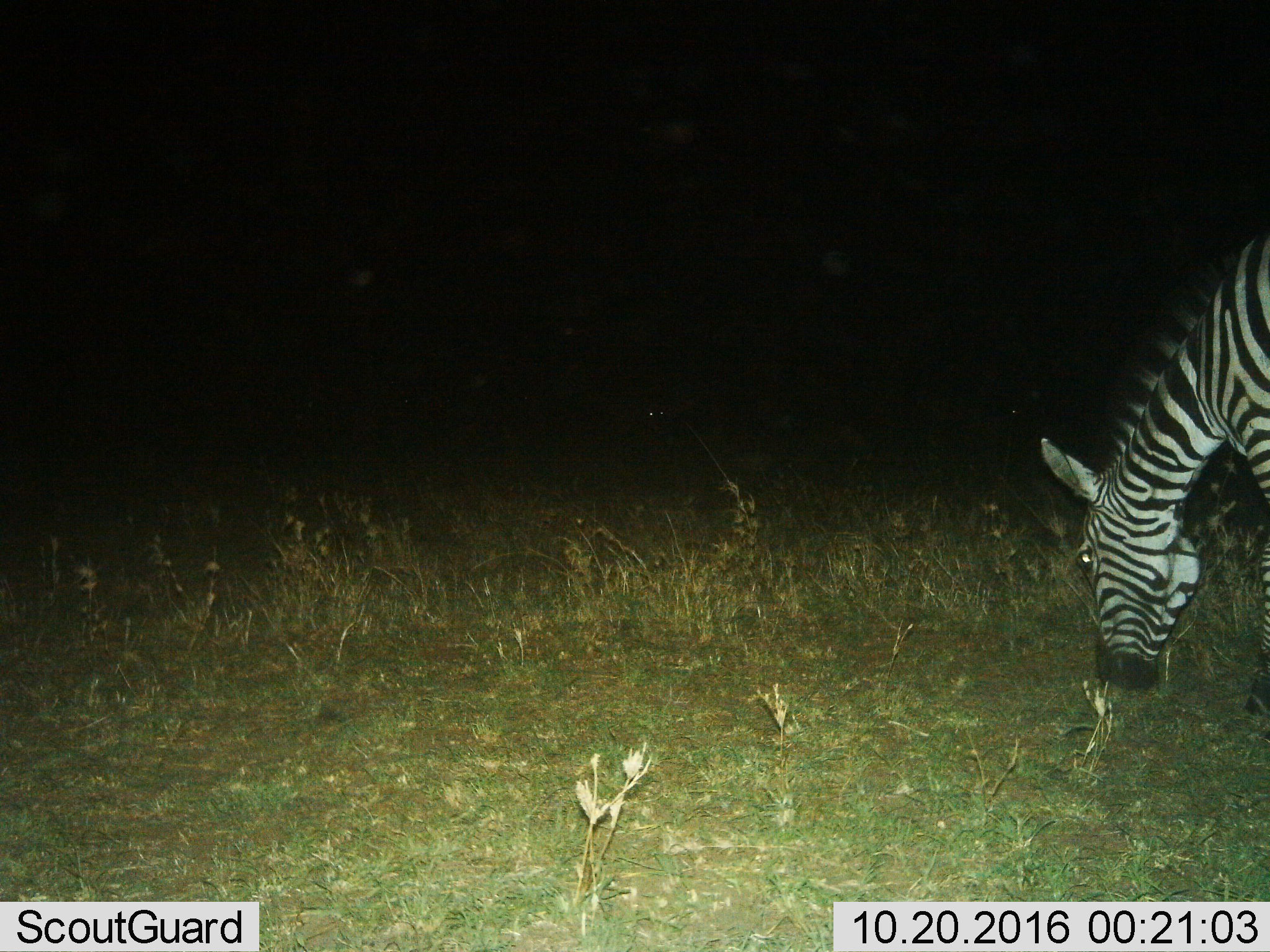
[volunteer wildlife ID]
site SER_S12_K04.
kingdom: Animalia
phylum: Chordata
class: Mammalia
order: Perissodactyla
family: Equidae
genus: Equus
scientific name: Equus quagga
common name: plains zebra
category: zebraplains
Zebraplains (plains zebra) (Equus quagga), count 1. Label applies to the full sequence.